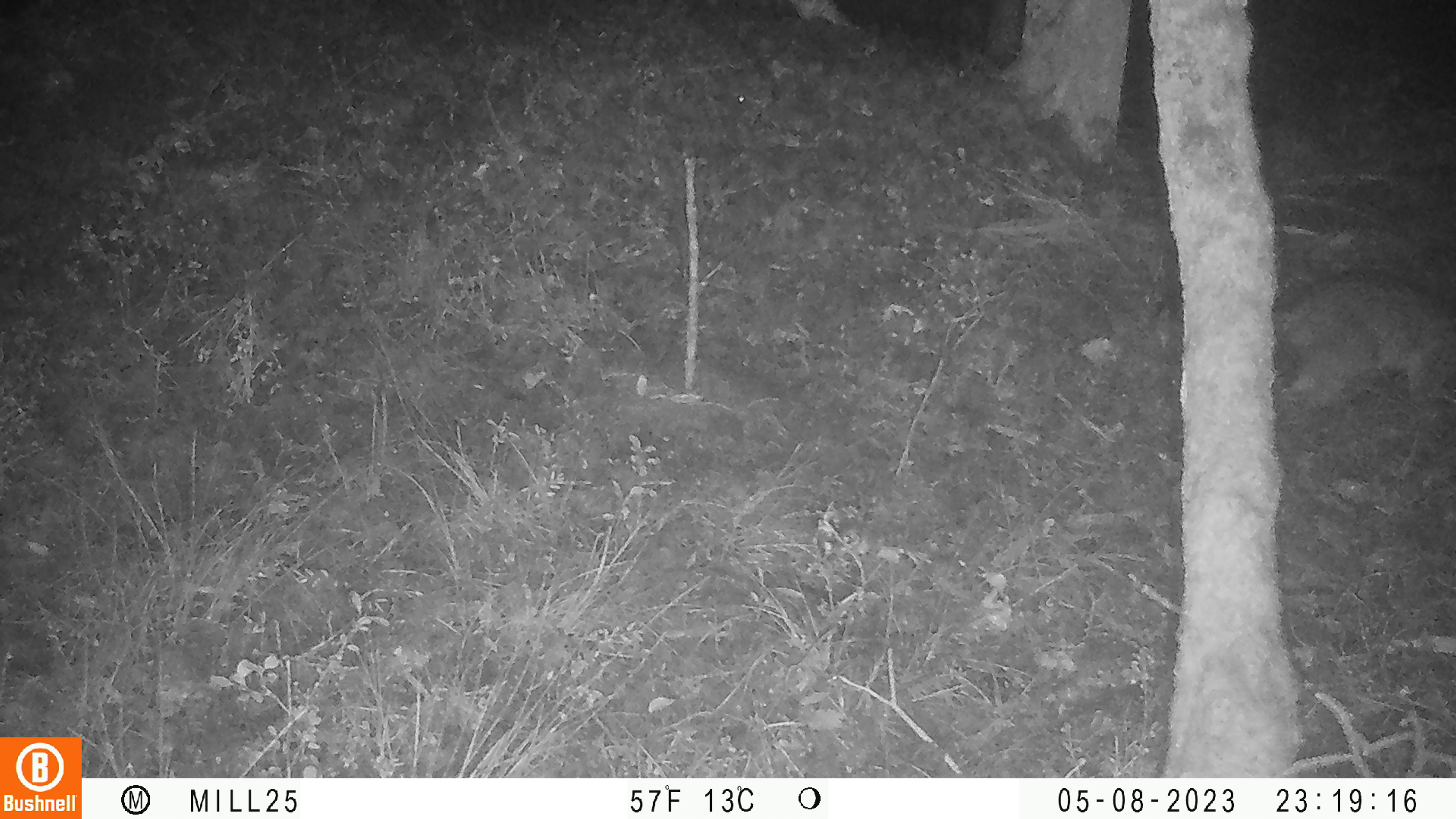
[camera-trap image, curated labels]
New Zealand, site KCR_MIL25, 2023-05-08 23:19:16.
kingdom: Animalia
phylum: Chordata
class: Mammalia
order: Diprotodontia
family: Phalangeridae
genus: Trichosurus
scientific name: Trichosurus vulpecula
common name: common brushtail possum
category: possum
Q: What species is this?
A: Possum (common brushtail possum) (Trichosurus vulpecula).